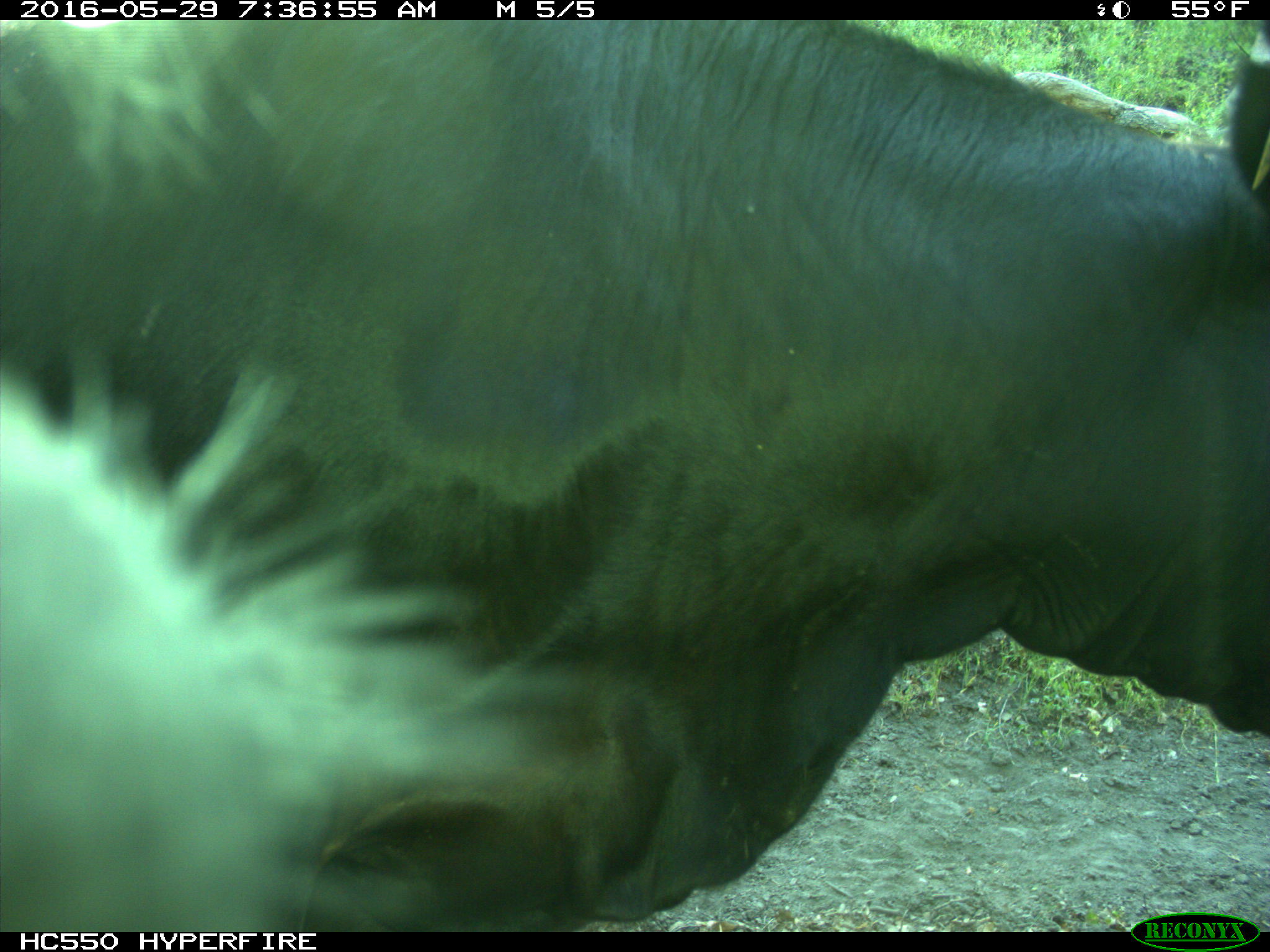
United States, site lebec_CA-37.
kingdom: Animalia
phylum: Chordata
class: Mammalia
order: Artiodactyla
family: Bovidae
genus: Bos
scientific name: Bos taurus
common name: domestic cow